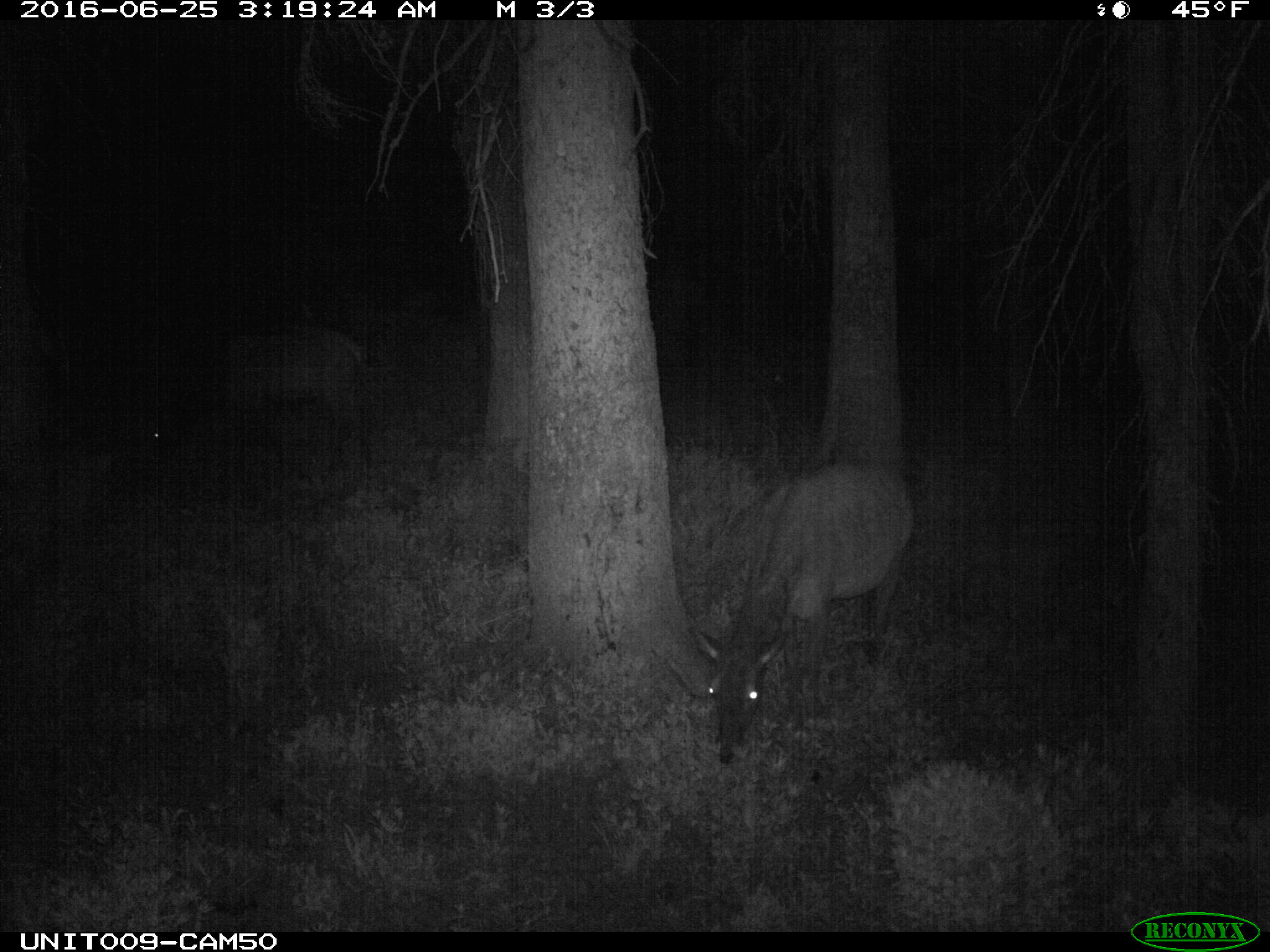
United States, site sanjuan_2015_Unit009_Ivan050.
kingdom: Animalia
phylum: Chordata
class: Mammalia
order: Artiodactyla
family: Cervidae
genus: Cervus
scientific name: Cervus elaphus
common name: red deer